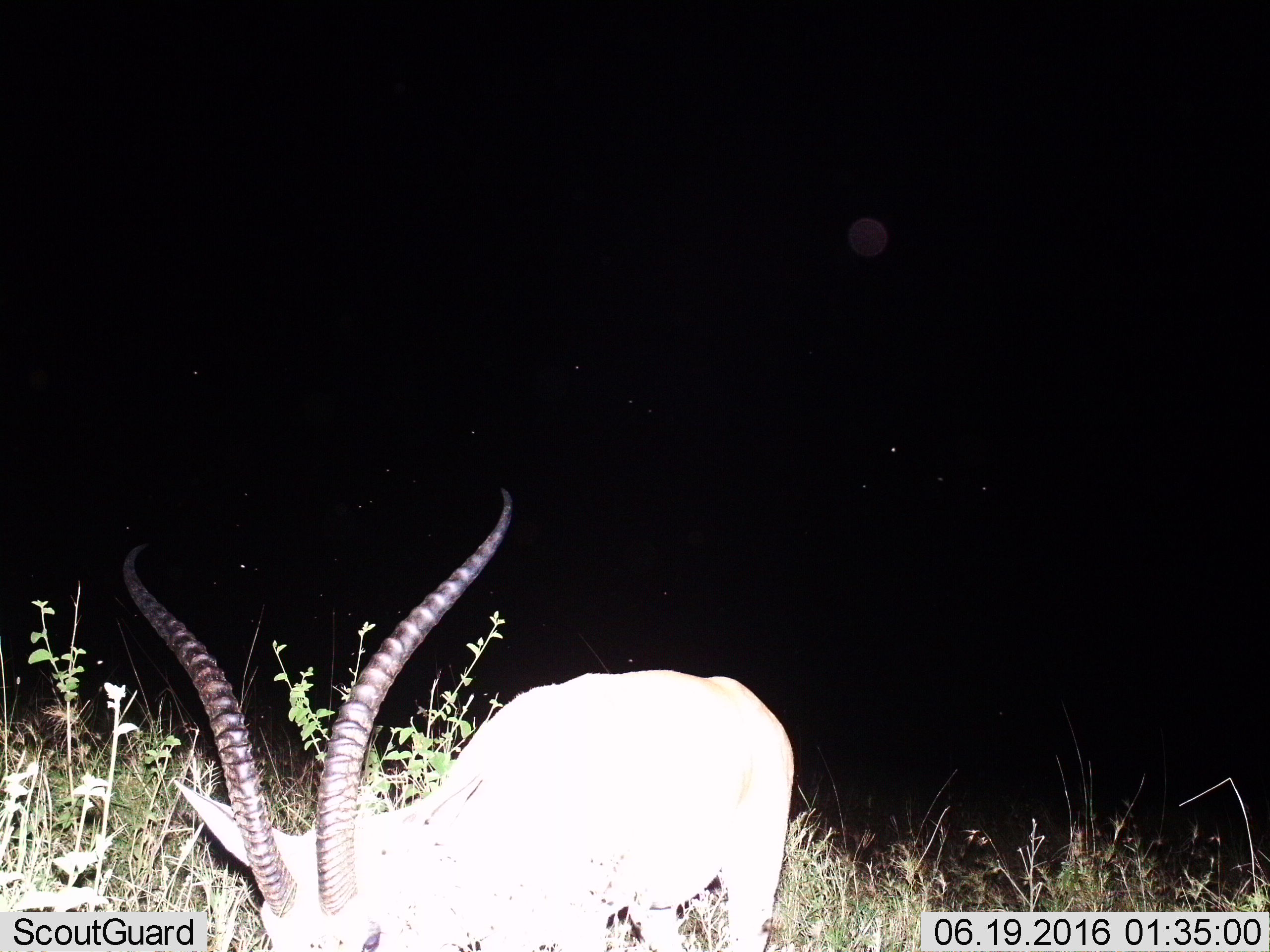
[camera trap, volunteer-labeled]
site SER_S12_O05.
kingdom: Animalia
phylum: Chordata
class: Mammalia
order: Artiodactyla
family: Bovidae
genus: Nanger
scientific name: Nanger granti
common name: grant's gazelle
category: gazellegrants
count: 1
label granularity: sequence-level